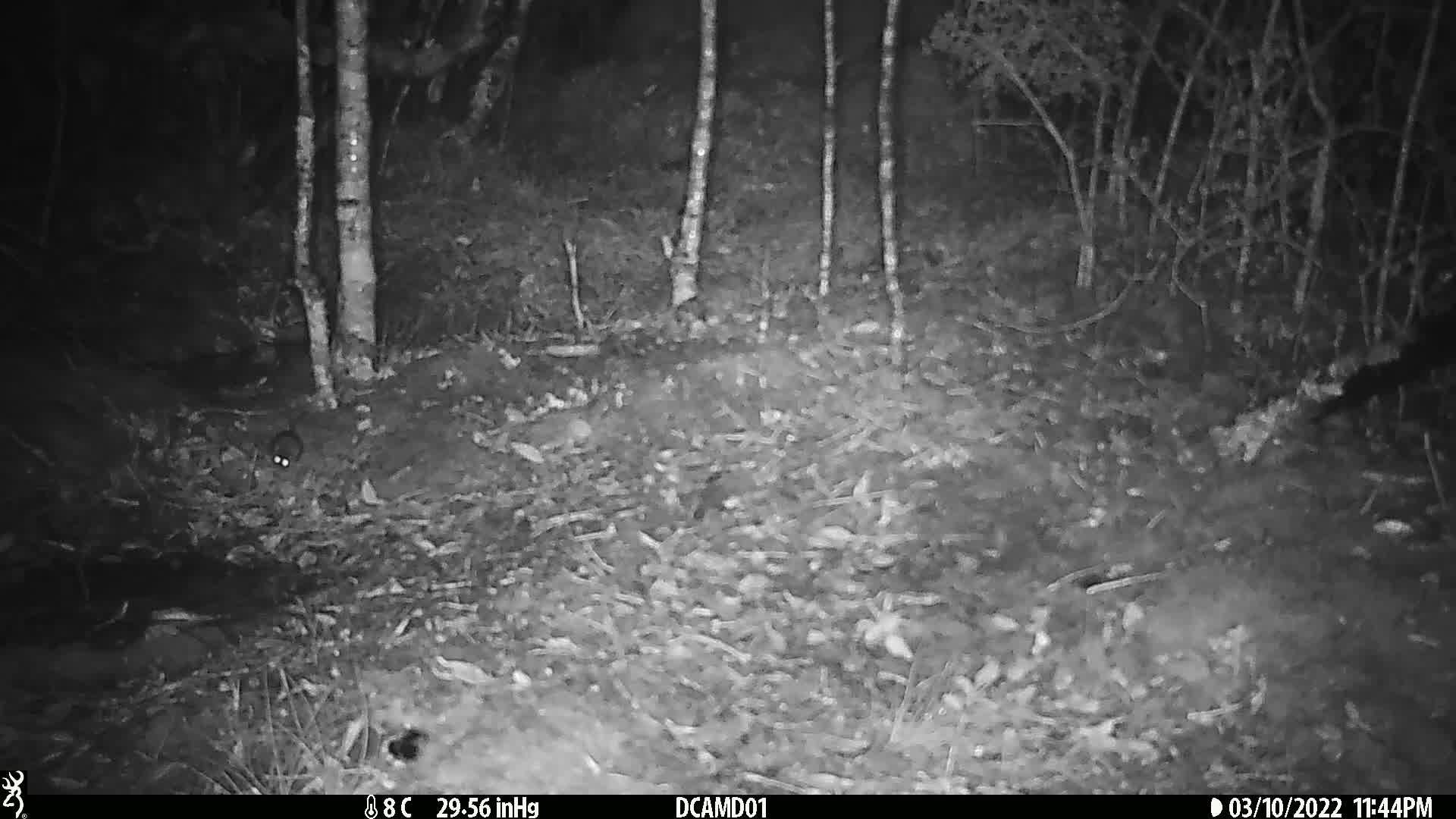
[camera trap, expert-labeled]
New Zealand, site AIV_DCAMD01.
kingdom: Animalia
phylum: Chordata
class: Mammalia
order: Rodentia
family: Muridae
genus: Mus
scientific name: Mus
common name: mouse